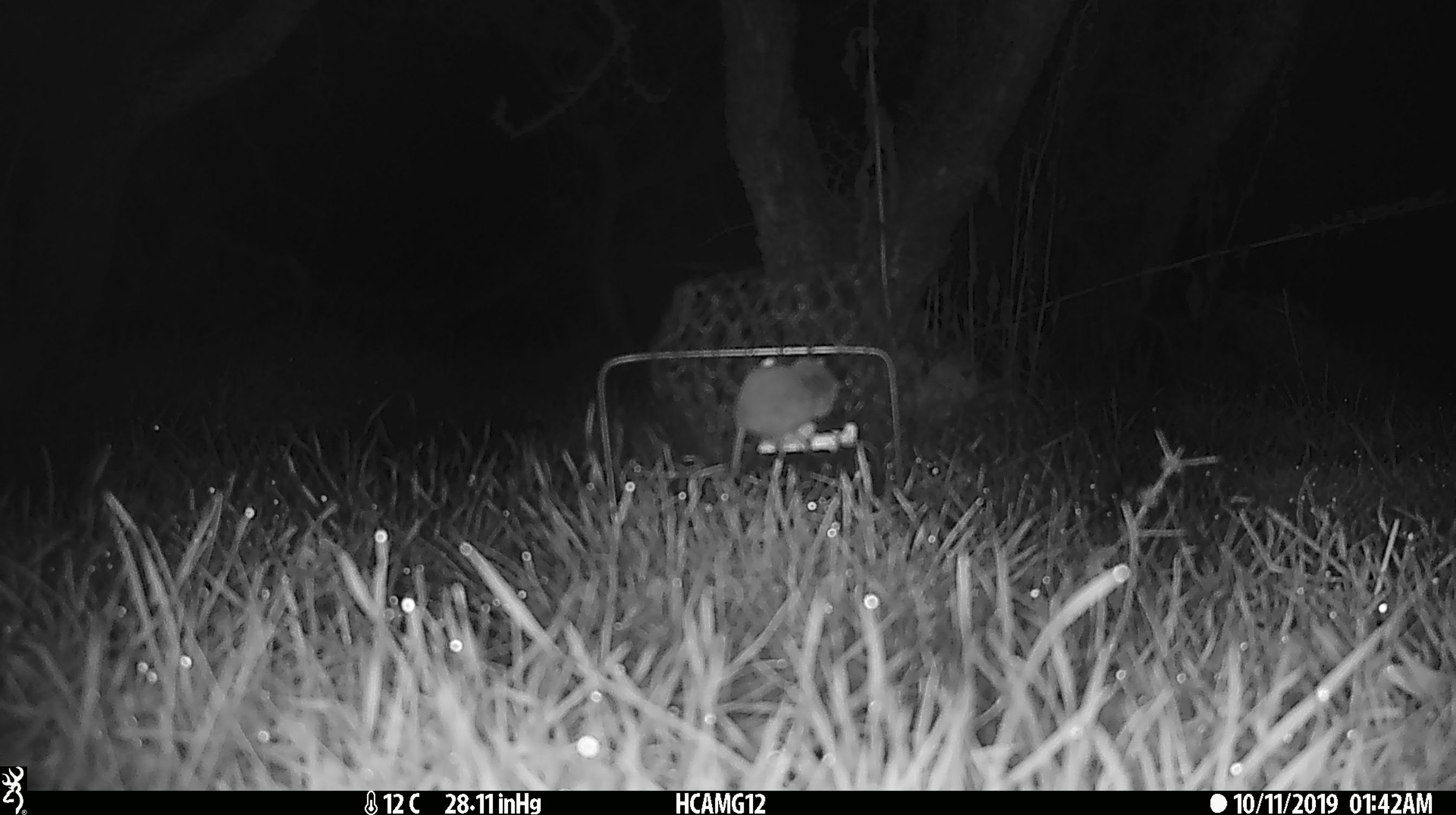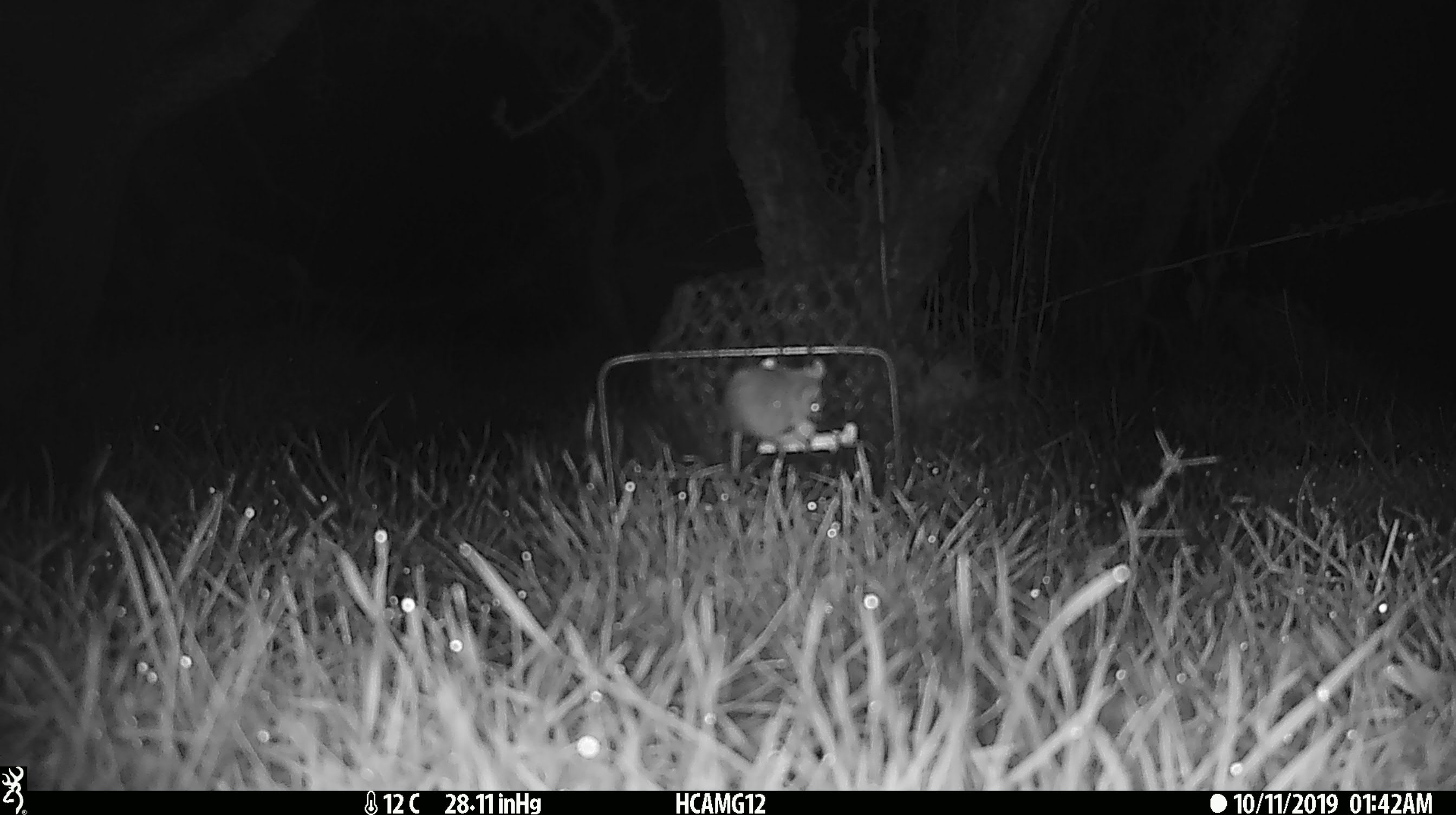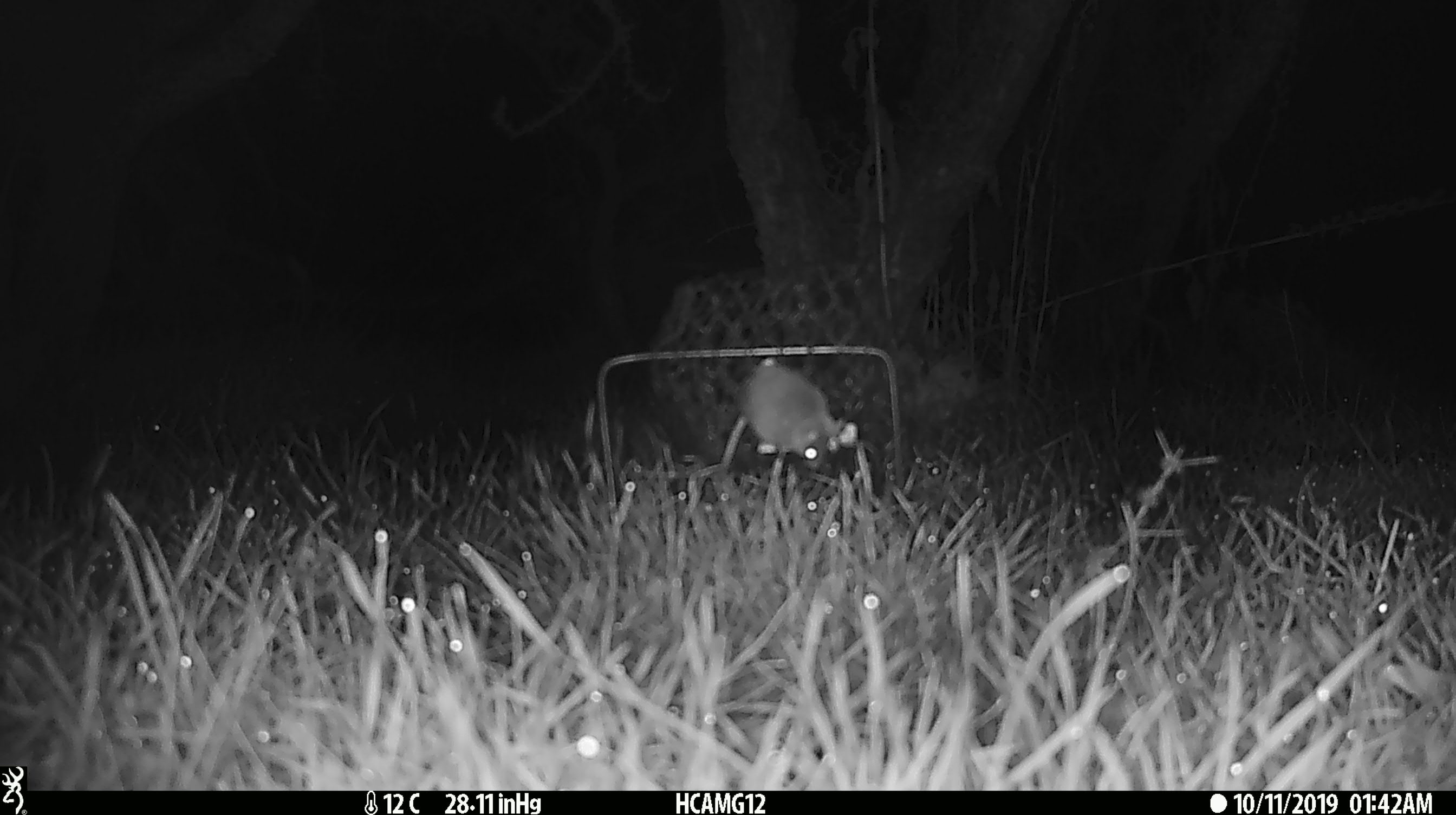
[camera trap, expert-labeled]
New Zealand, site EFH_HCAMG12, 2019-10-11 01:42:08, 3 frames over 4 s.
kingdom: Animalia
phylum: Chordata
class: Mammalia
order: Rodentia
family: Muridae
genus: Mus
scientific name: Mus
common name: mouse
Mouse (Mus).